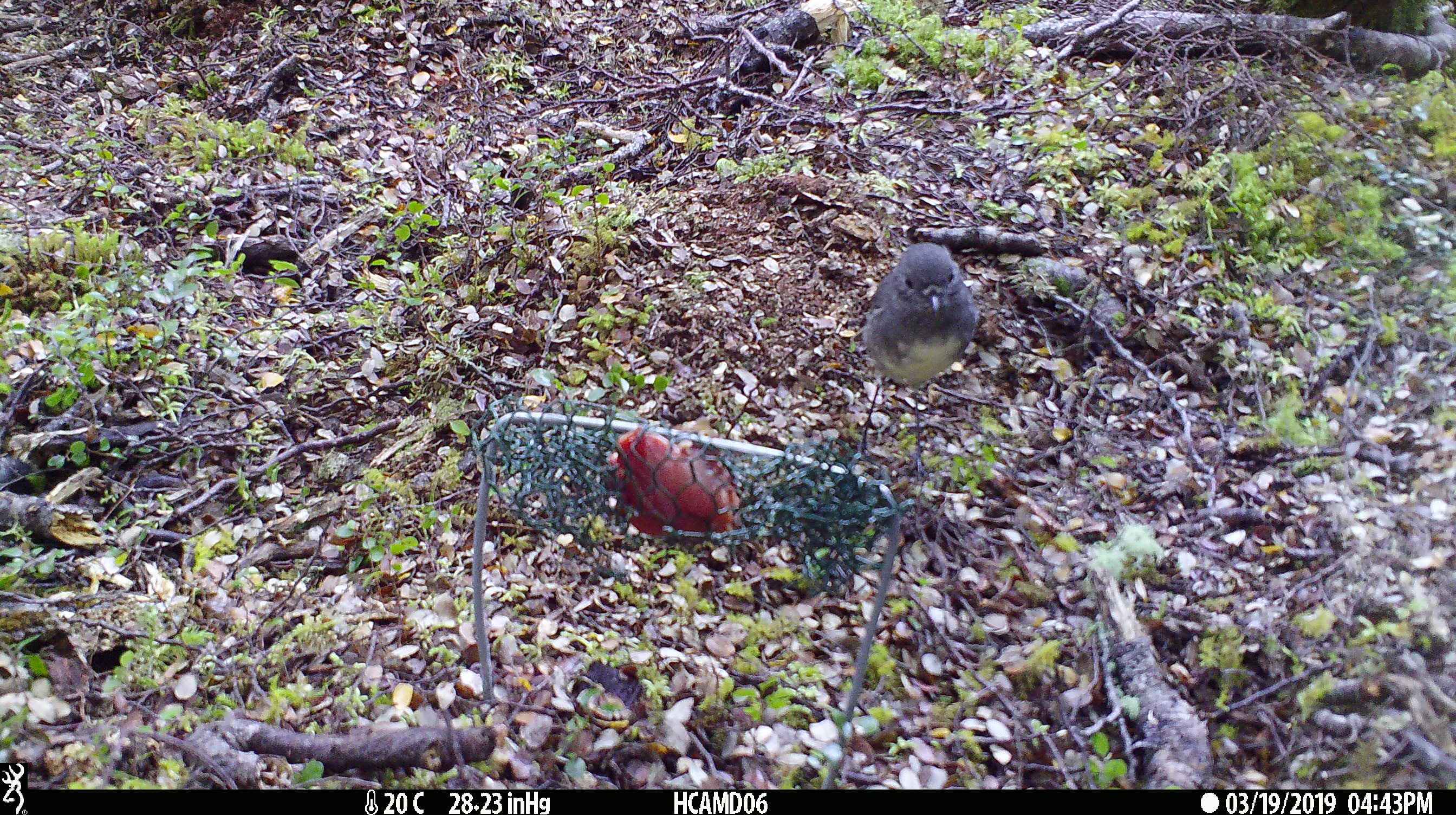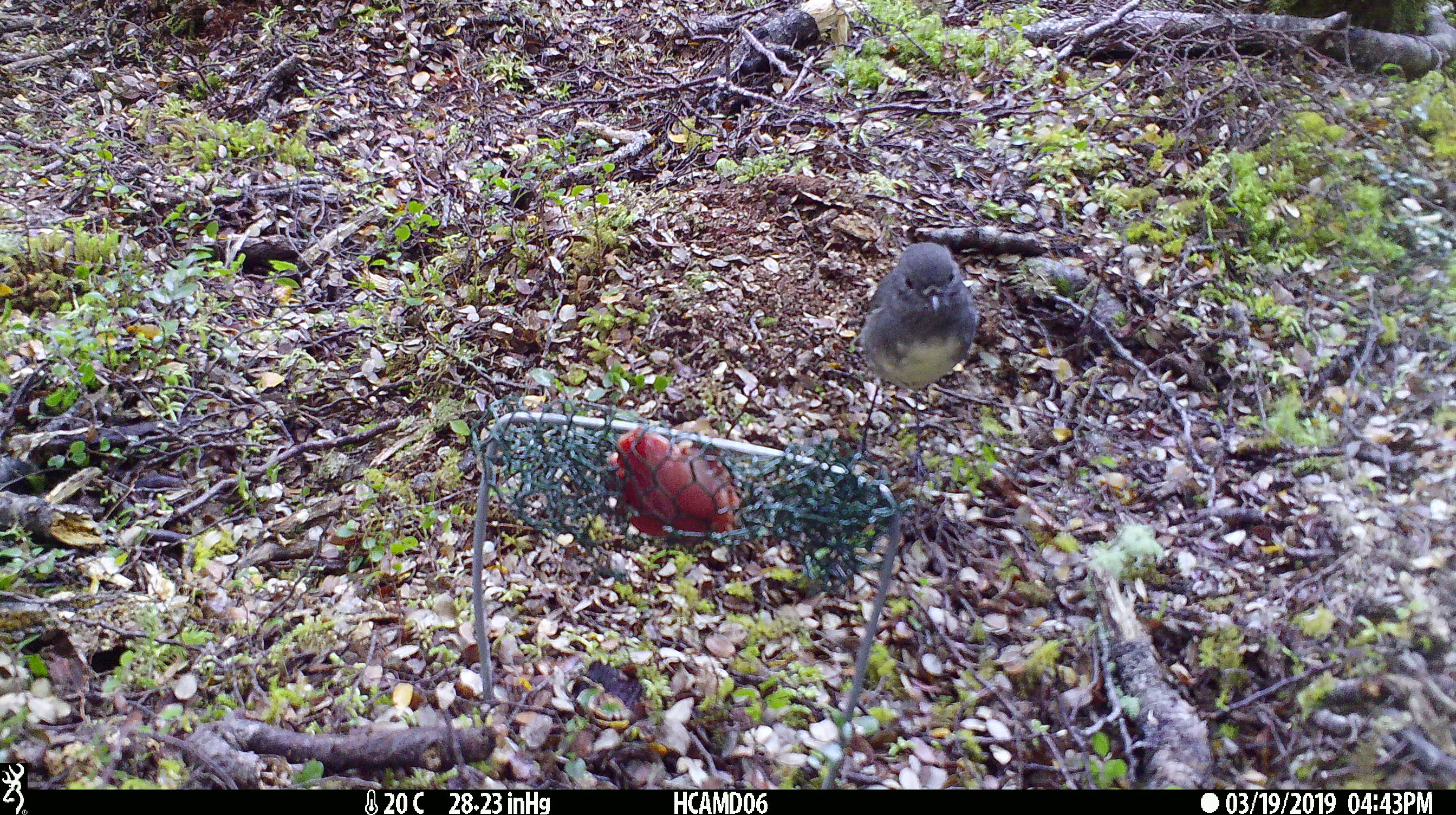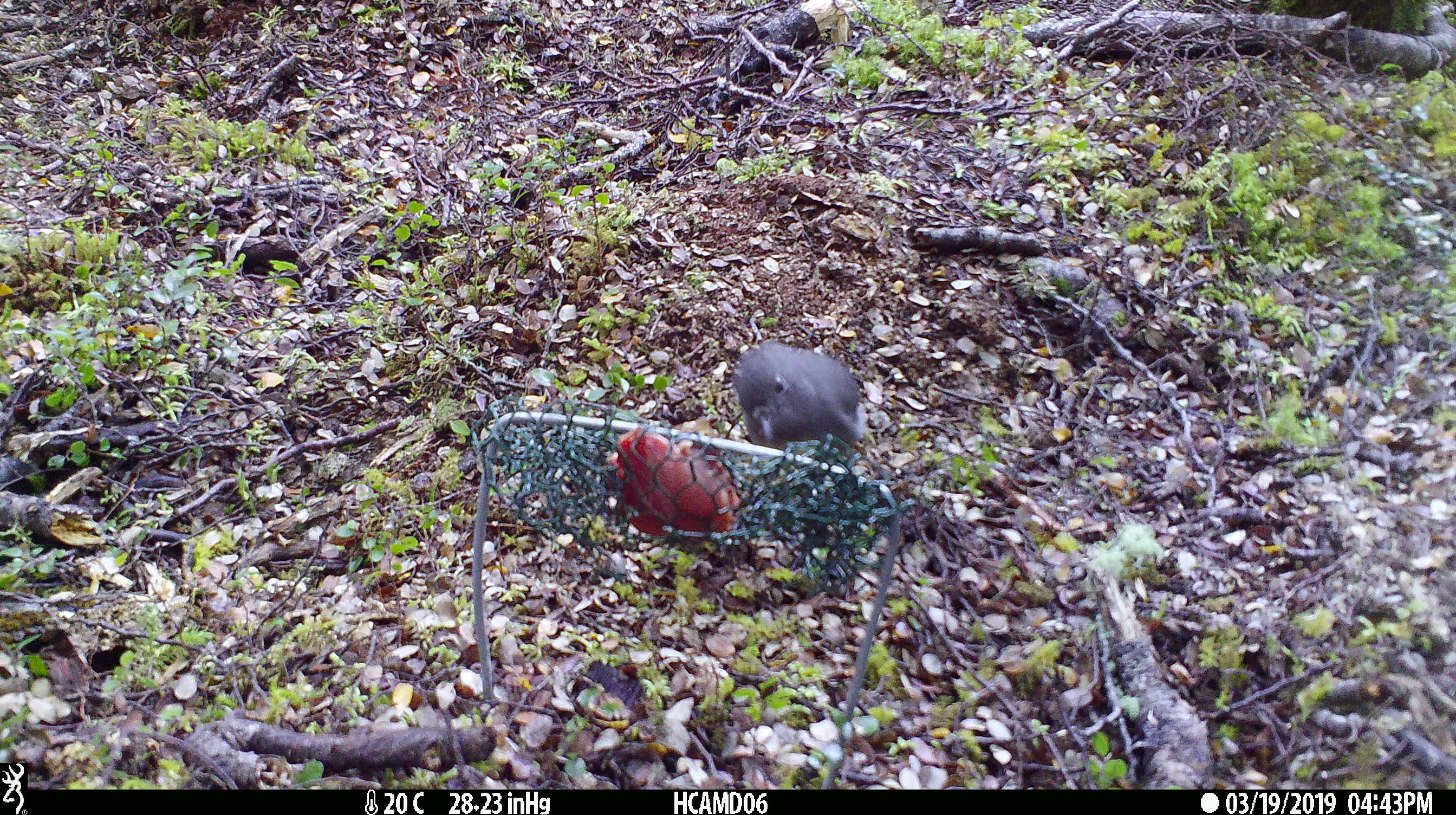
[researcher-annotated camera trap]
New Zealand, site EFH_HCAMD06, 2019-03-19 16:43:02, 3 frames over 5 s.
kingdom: Animalia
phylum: Chordata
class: Aves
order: Passeriformes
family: Petroicidae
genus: Petroica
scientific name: Petroica australis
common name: new zealand robin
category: robin